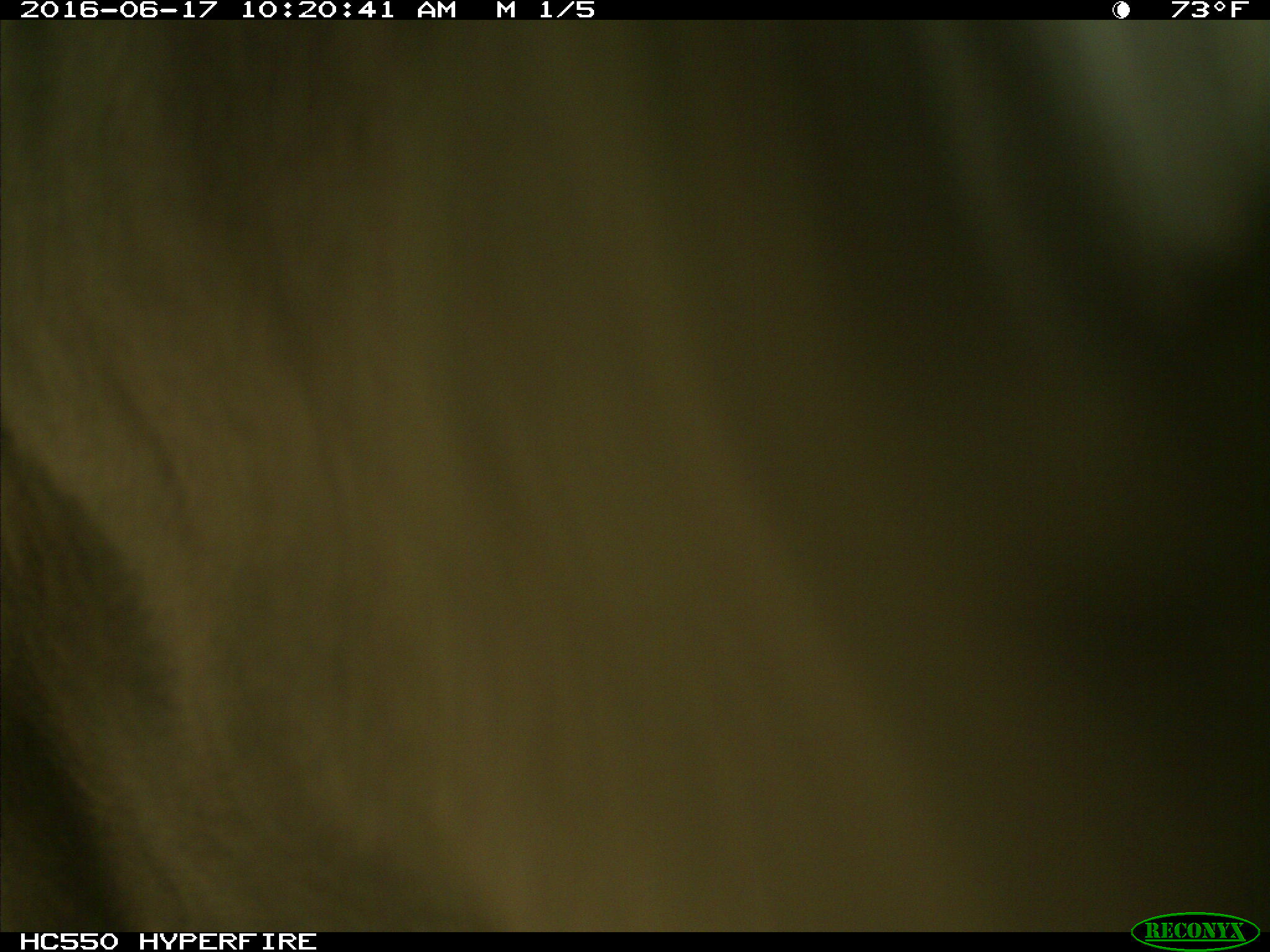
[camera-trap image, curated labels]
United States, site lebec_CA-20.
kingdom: Animalia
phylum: Chordata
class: Mammalia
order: Artiodactyla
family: Bovidae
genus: Bos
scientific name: Bos taurus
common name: domestic cow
Bos taurus (domestic cow).